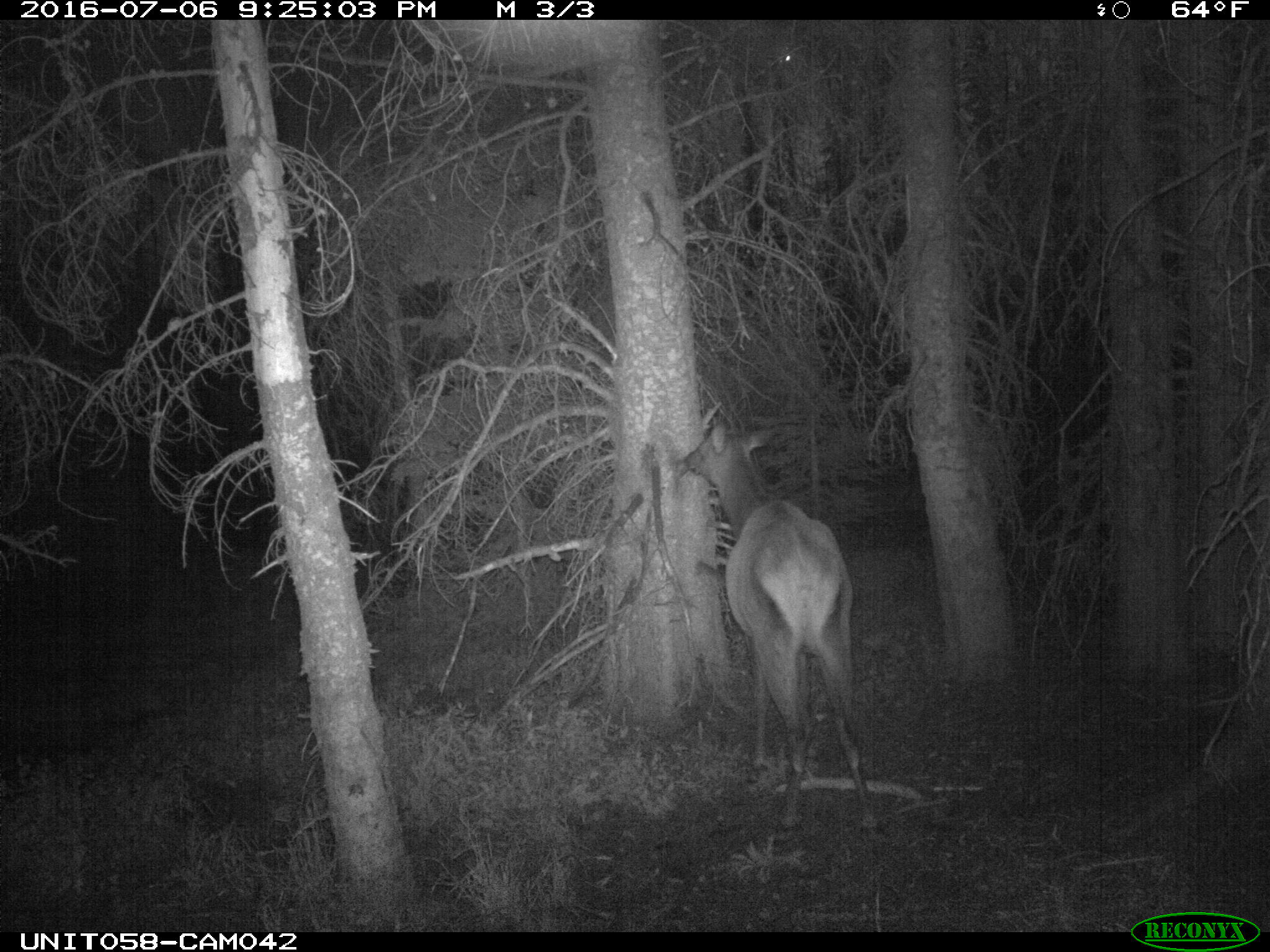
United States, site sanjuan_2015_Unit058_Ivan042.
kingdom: Animalia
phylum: Chordata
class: Mammalia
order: Artiodactyla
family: Cervidae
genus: Cervus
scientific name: Cervus elaphus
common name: red deer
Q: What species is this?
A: Cervus elaphus (red deer).